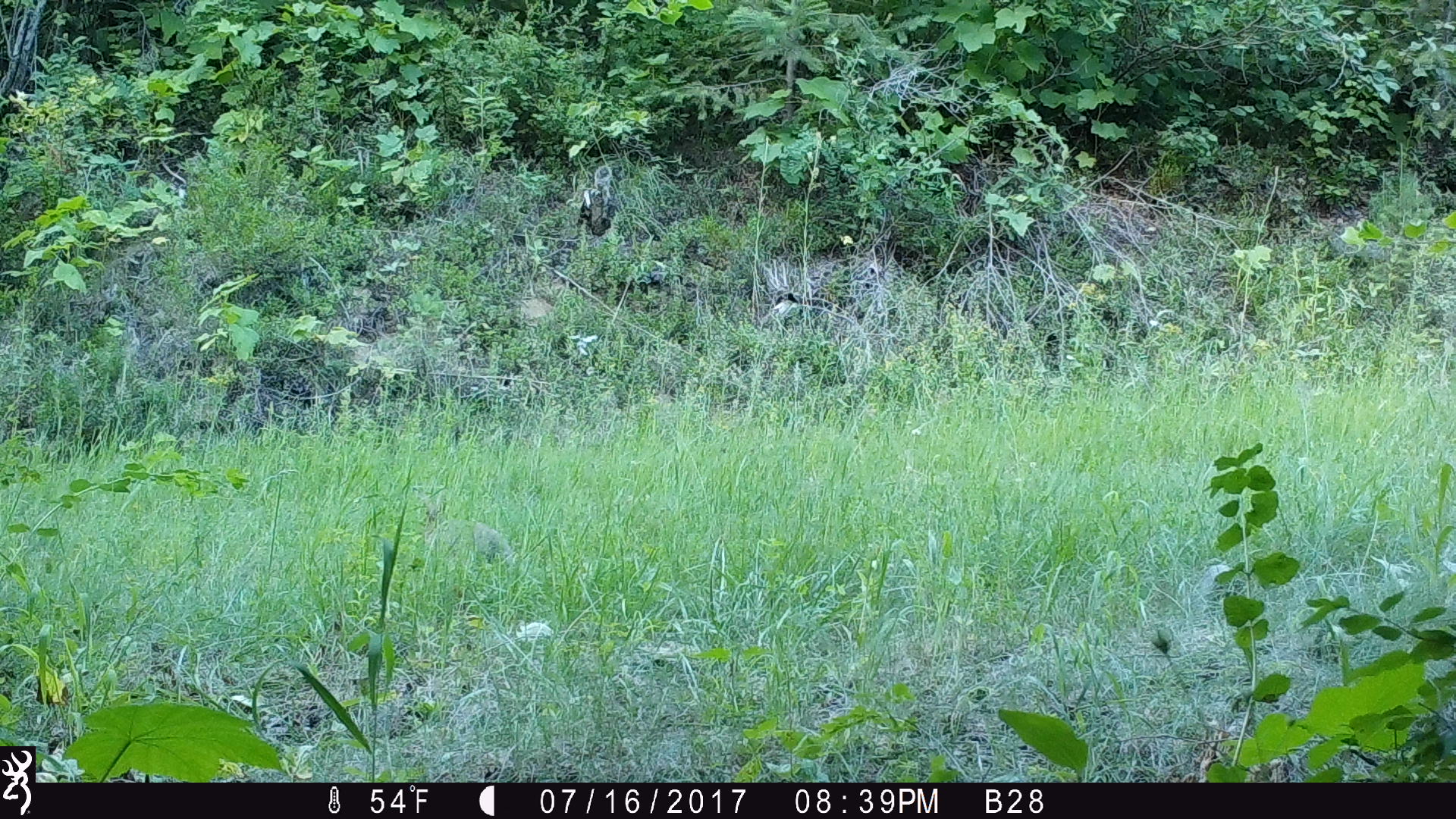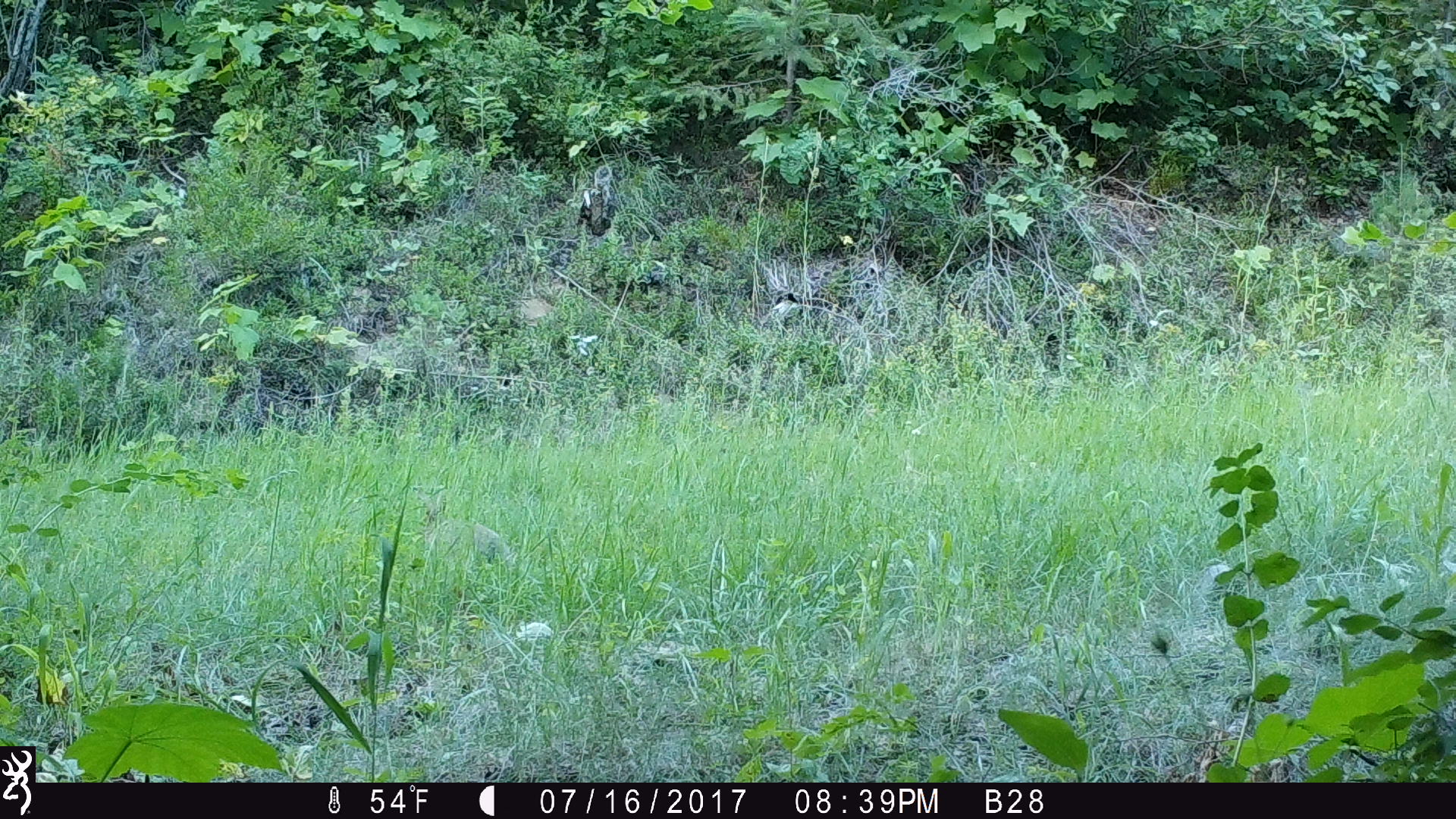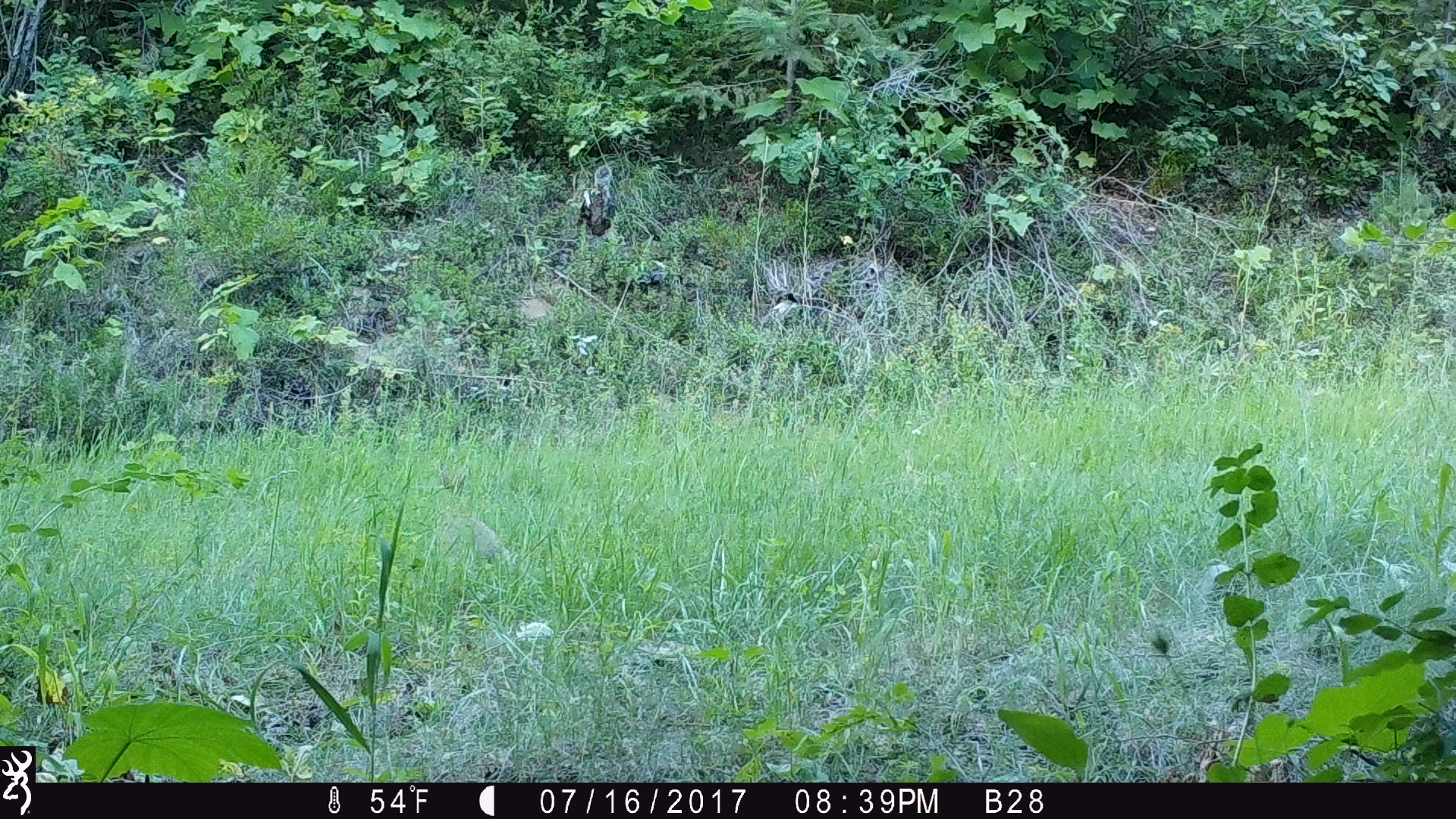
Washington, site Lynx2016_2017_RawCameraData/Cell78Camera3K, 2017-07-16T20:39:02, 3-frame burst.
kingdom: Animalia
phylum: Chordata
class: Mammalia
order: Lagomorpha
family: Leporidae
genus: Lepus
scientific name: Lepus americanus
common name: snowshoe hare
Lepus americanus (snowshoe hare). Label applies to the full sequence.